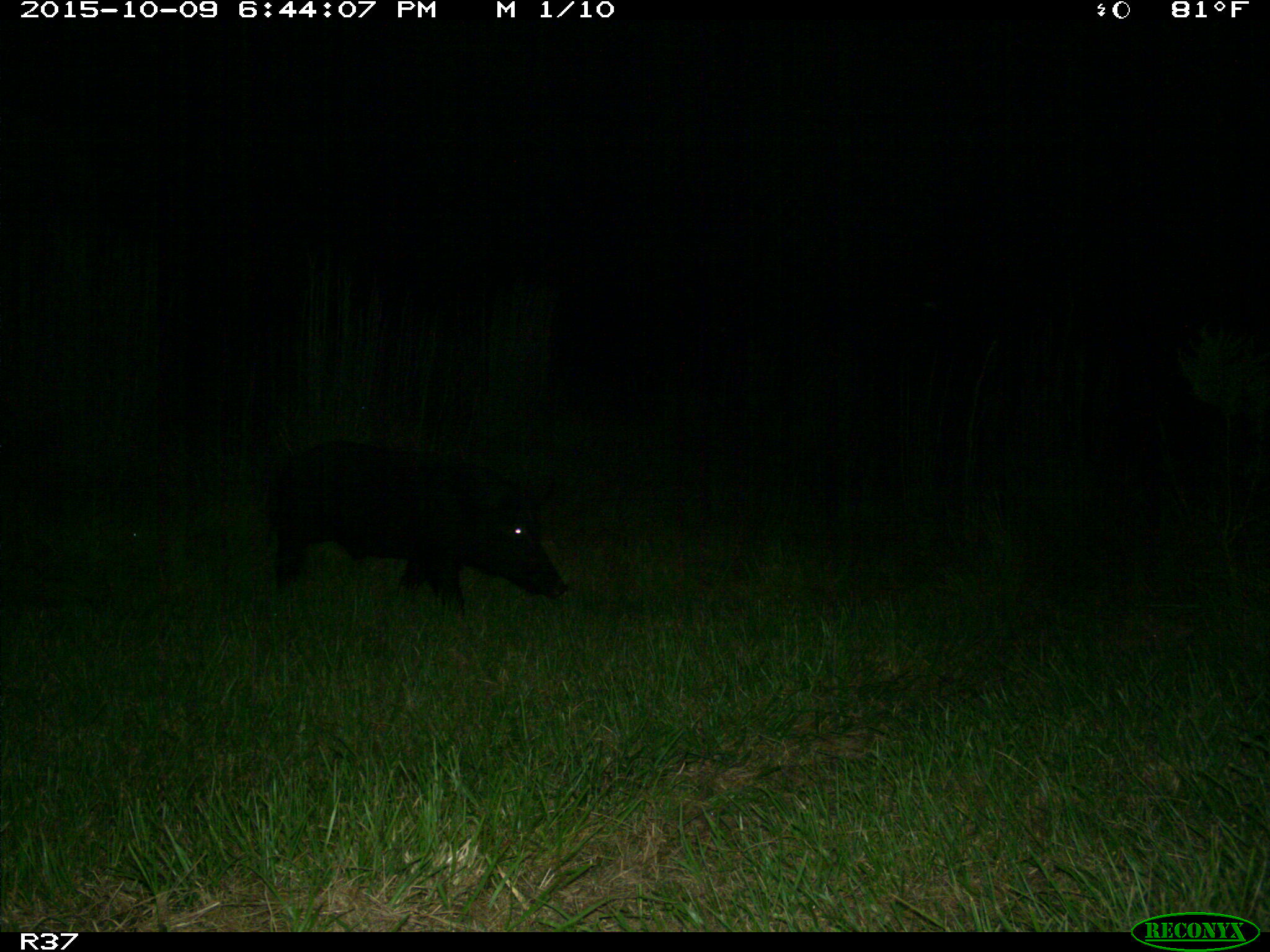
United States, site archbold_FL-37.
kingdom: Animalia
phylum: Chordata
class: Mammalia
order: Artiodactyla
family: Suidae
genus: Sus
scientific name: Sus scrofa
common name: wild boar